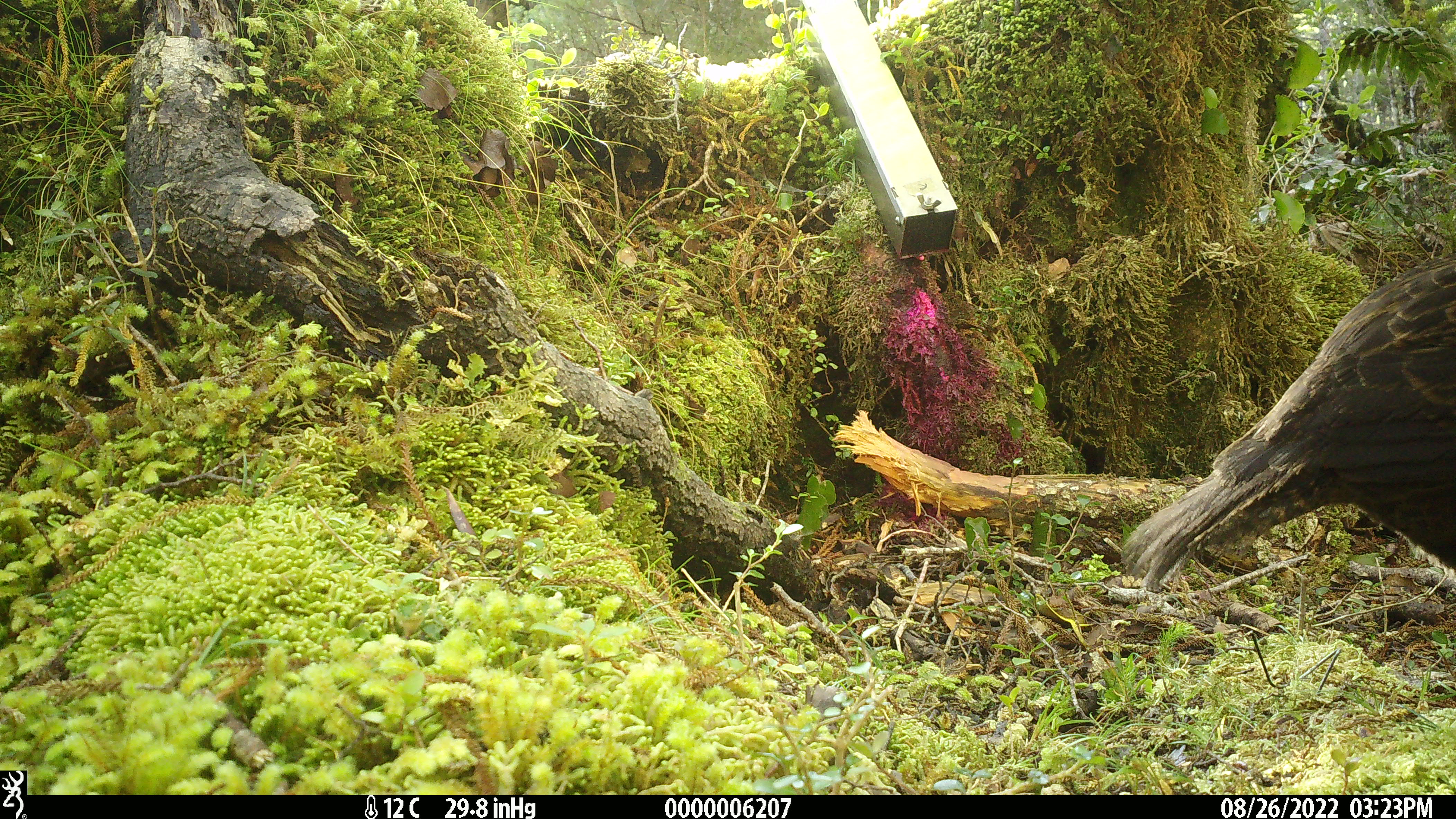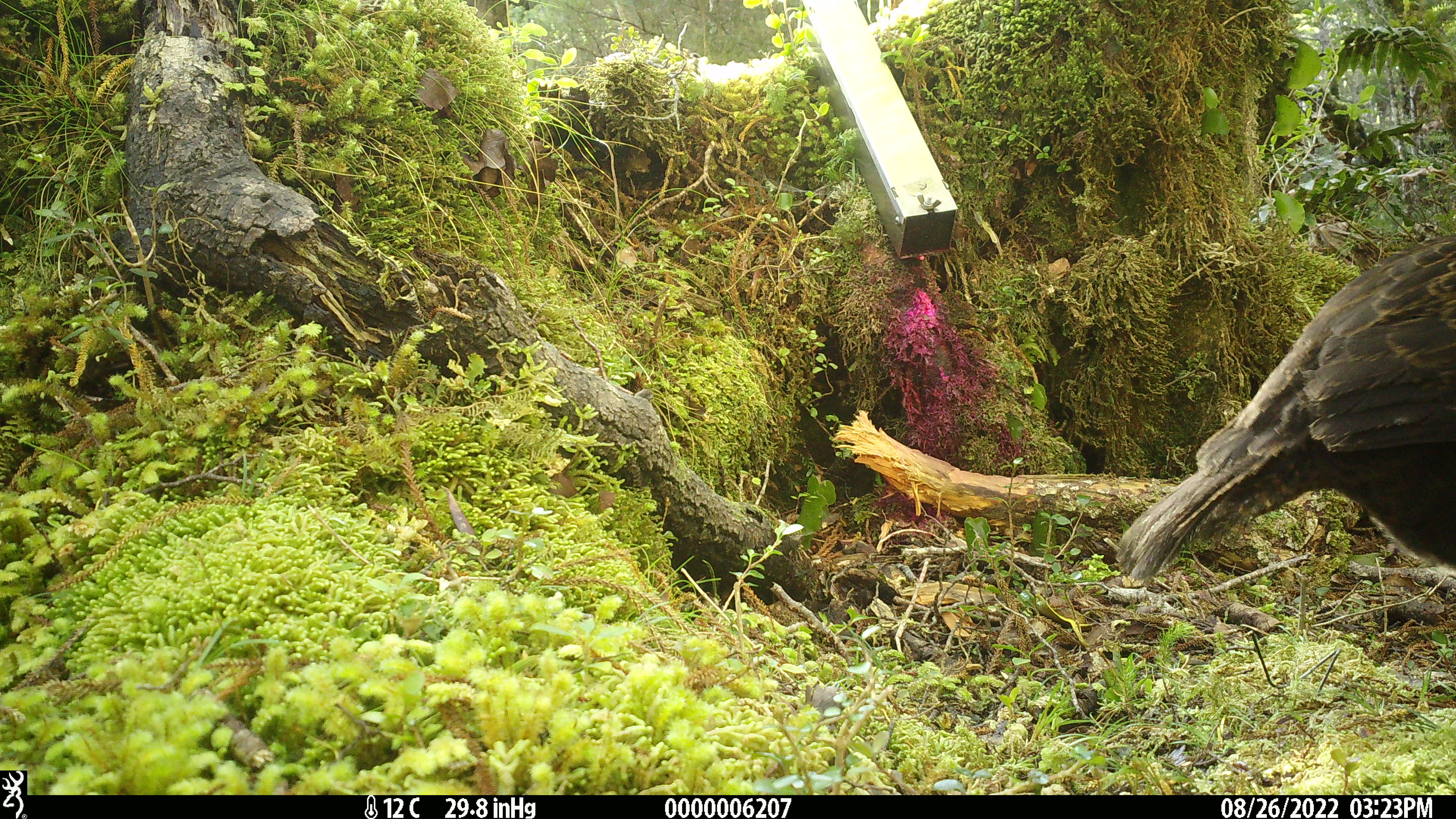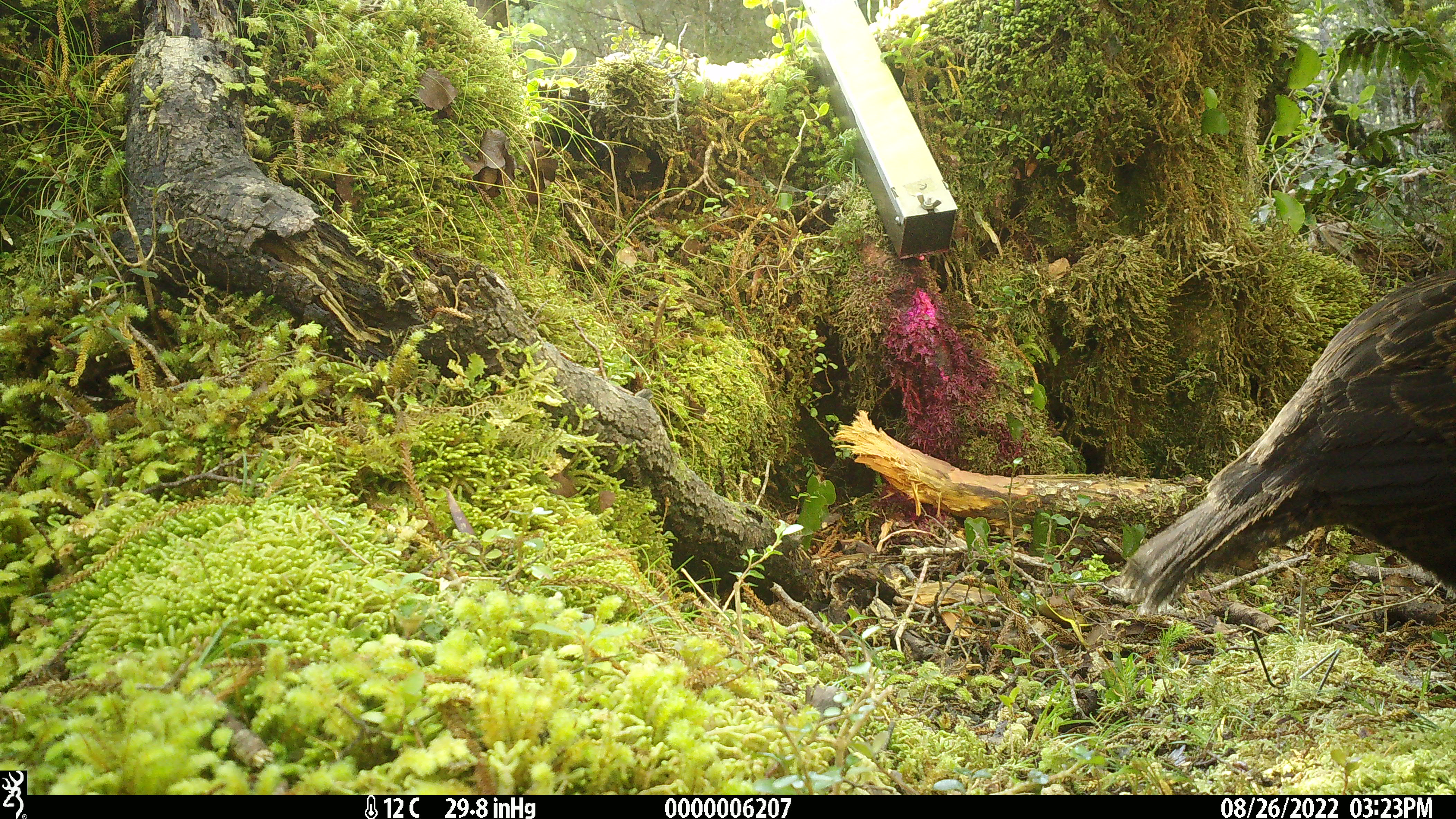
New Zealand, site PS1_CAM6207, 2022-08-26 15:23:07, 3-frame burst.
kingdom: Animalia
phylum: Chordata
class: Aves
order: Gruiformes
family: Rallidae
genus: Gallirallus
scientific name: Gallirallus australis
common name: weka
Weka (Gallirallus australis).